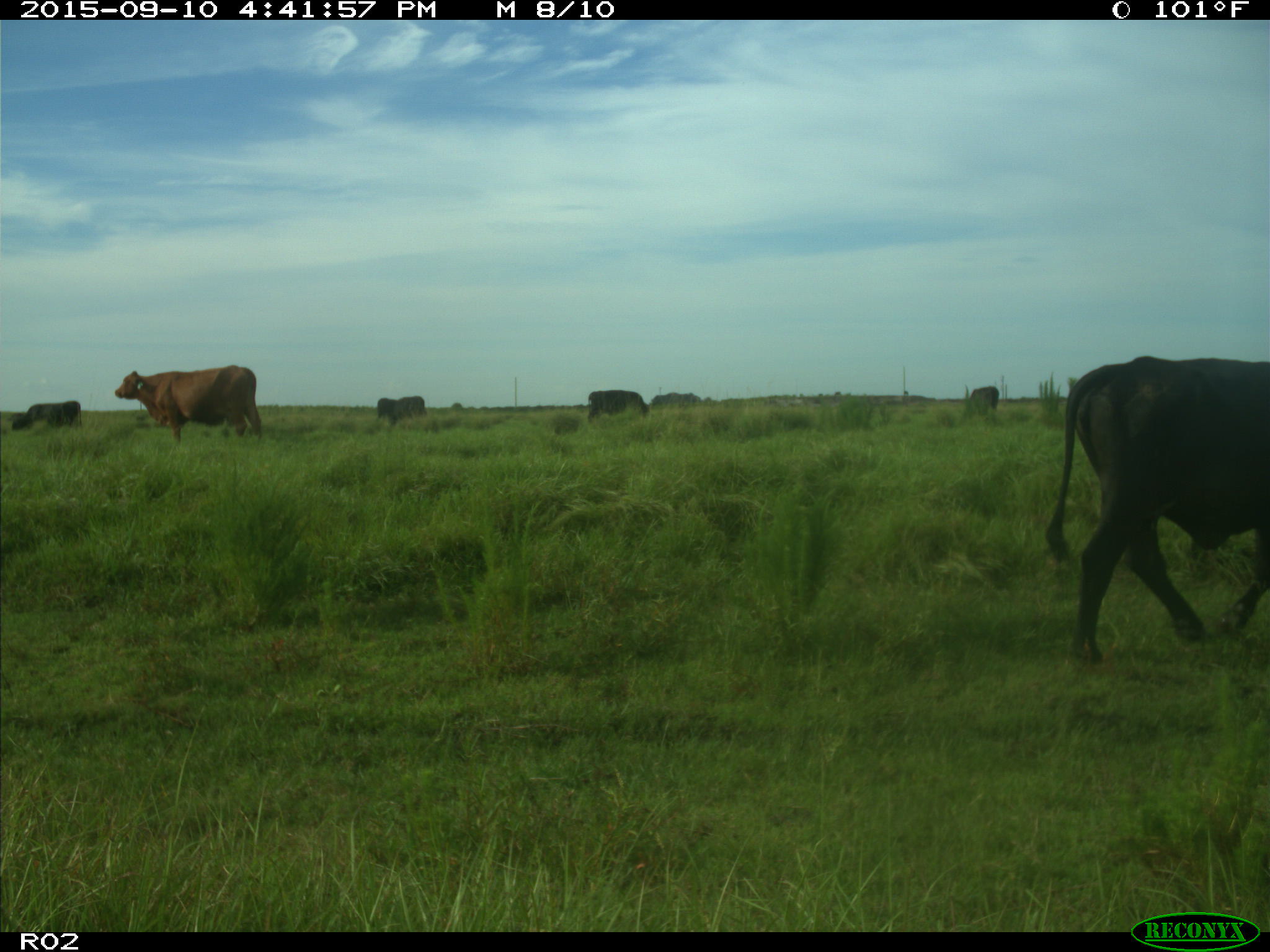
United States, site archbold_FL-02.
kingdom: Animalia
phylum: Chordata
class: Mammalia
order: Artiodactyla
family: Bovidae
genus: Bos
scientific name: Bos taurus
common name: domestic cow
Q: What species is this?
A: Bos taurus (domestic cow).